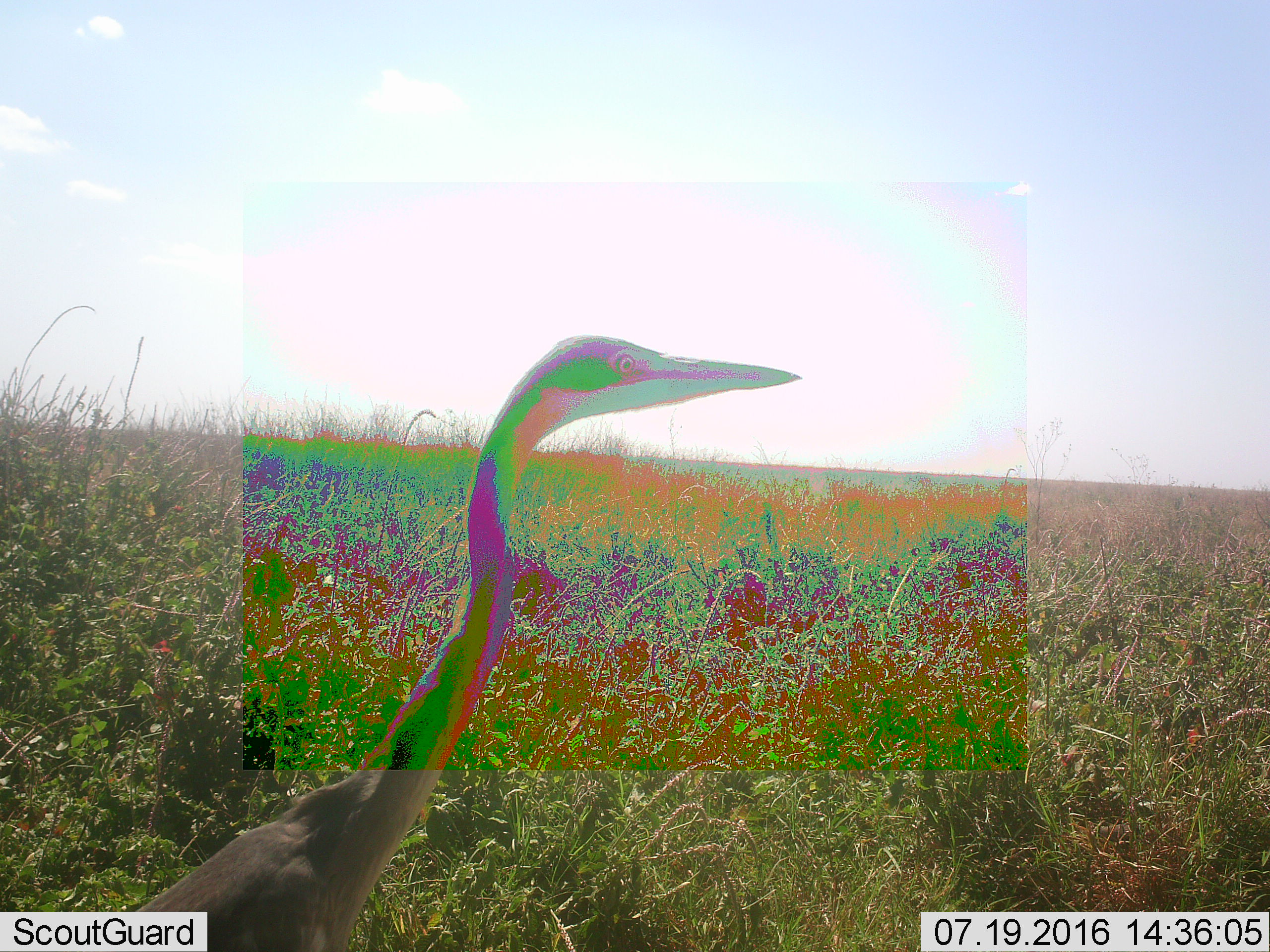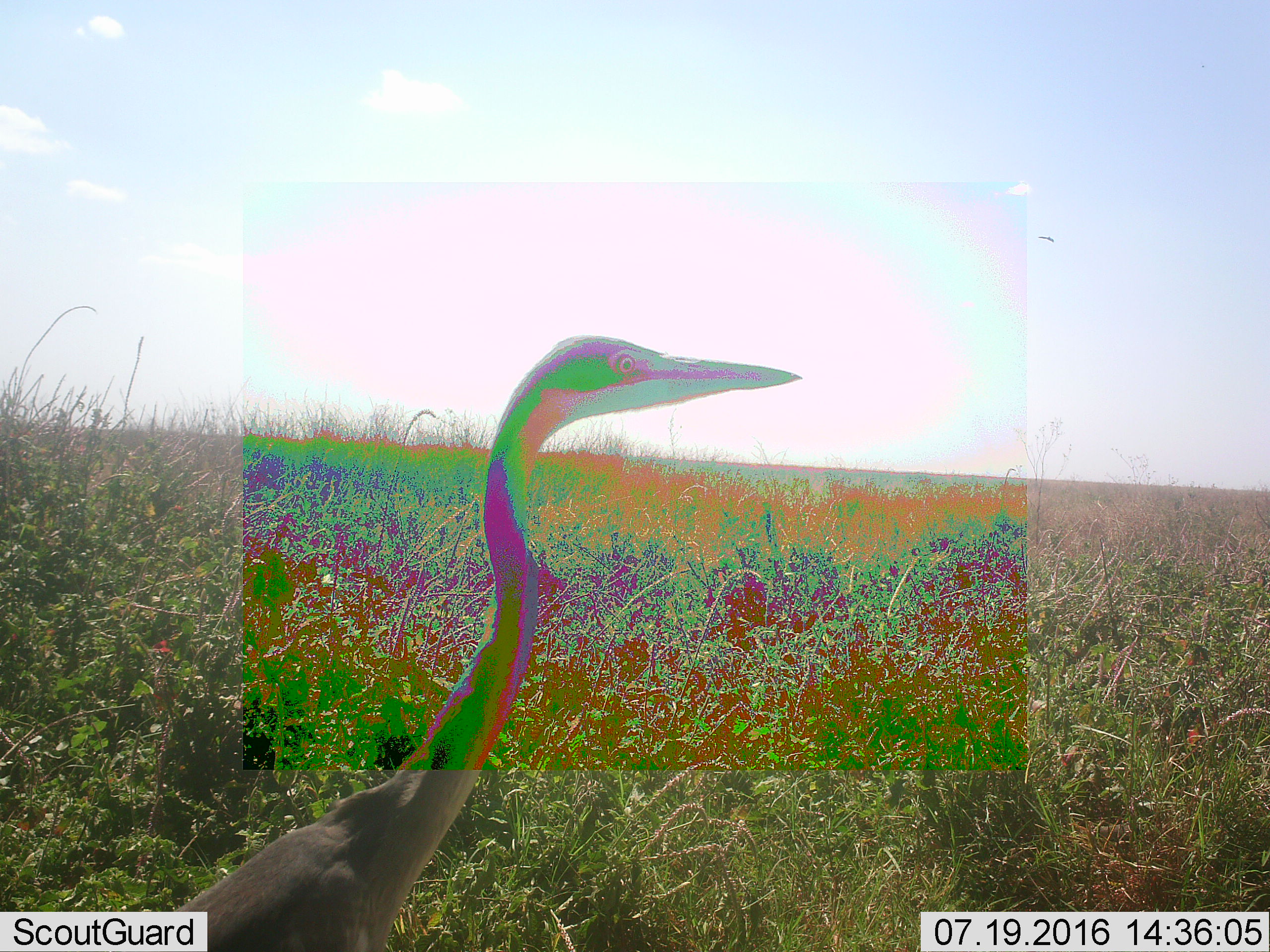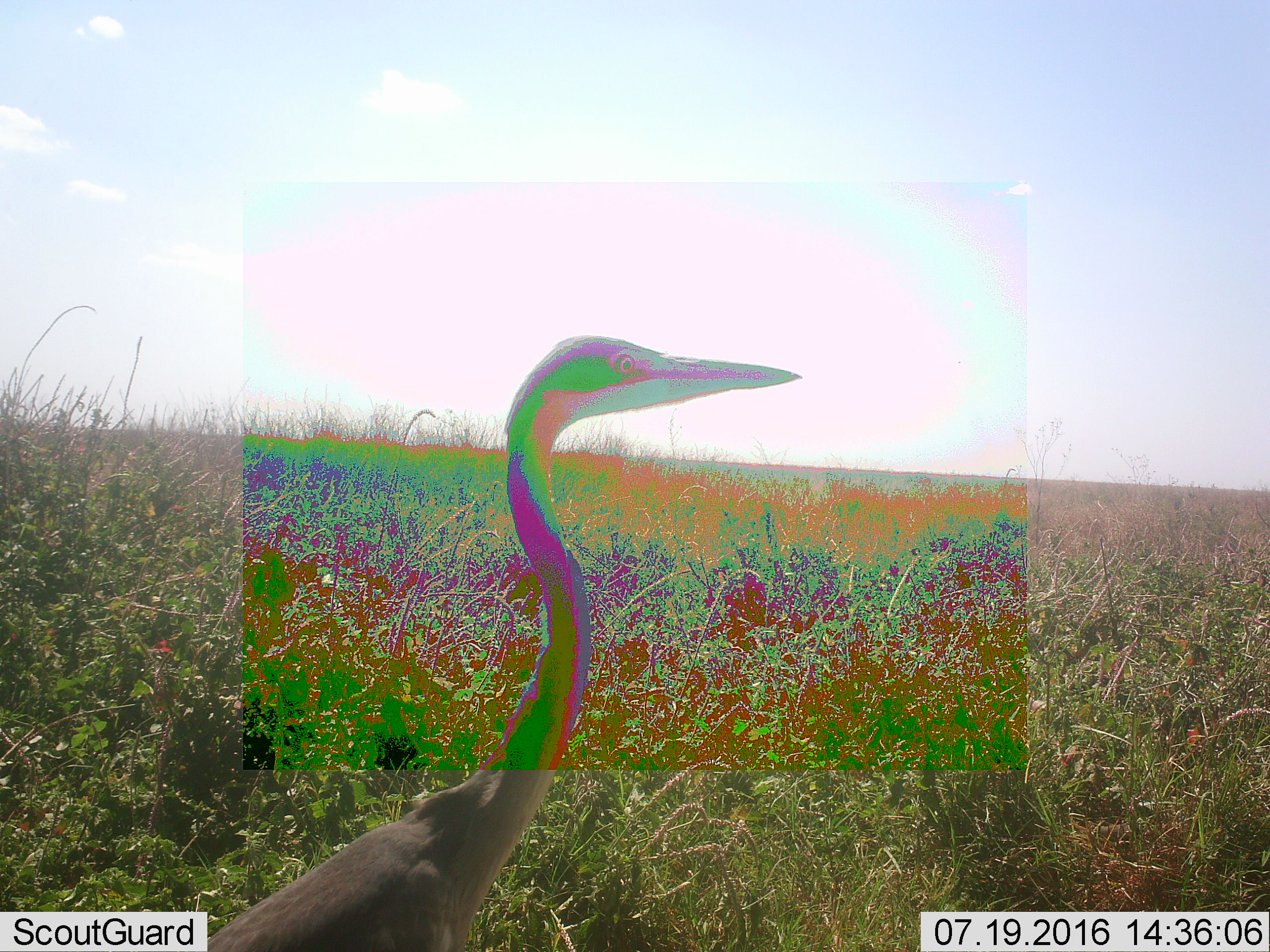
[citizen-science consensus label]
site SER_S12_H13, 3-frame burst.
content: unidentified animal